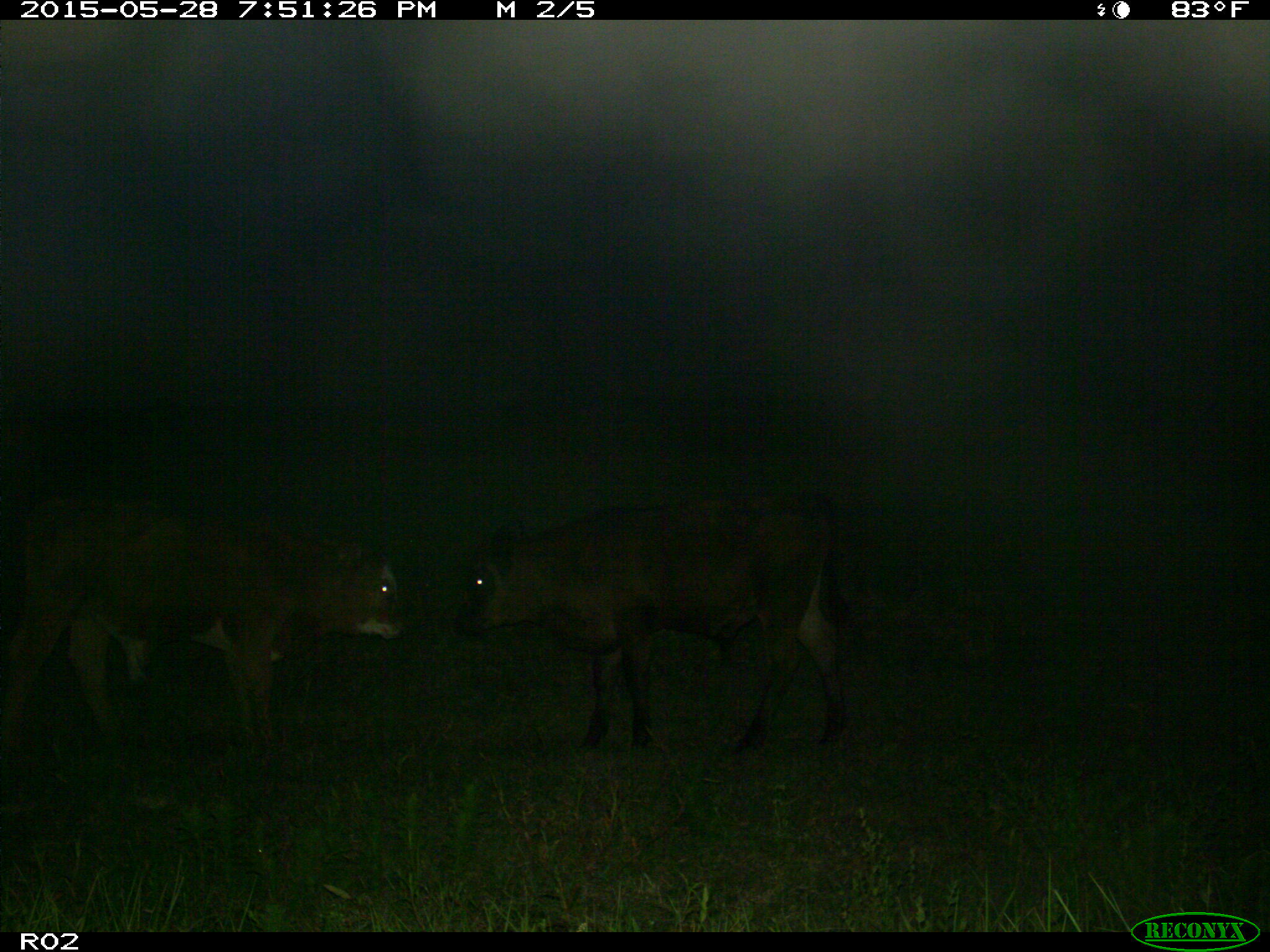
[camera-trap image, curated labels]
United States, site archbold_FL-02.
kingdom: Animalia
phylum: Chordata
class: Mammalia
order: Artiodactyla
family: Bovidae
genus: Bos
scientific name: Bos taurus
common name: domestic cow